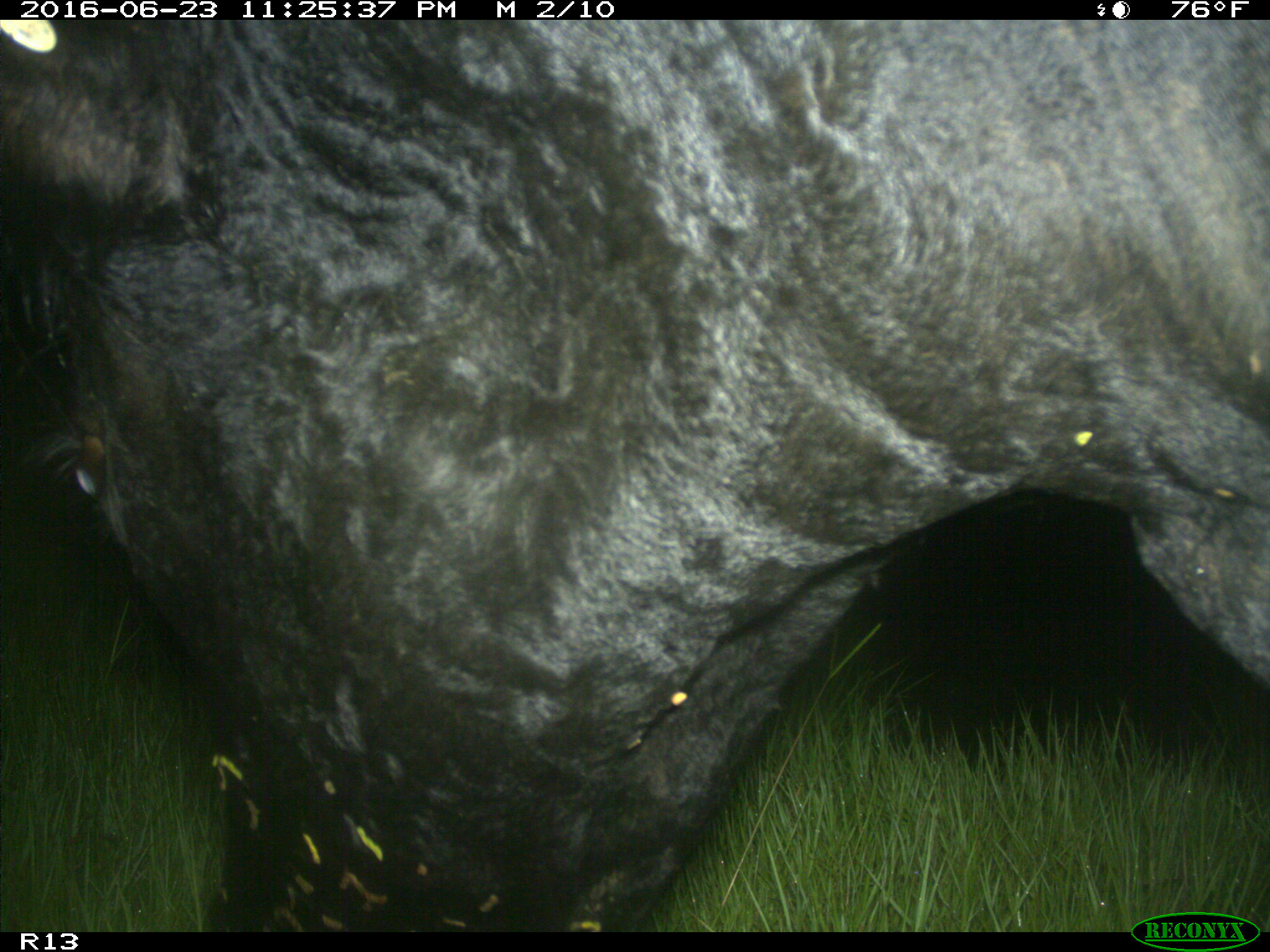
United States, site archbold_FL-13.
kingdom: Animalia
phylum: Chordata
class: Mammalia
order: Artiodactyla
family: Bovidae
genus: Bos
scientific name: Bos taurus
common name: domestic cow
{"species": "Bos taurus (domestic cow)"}